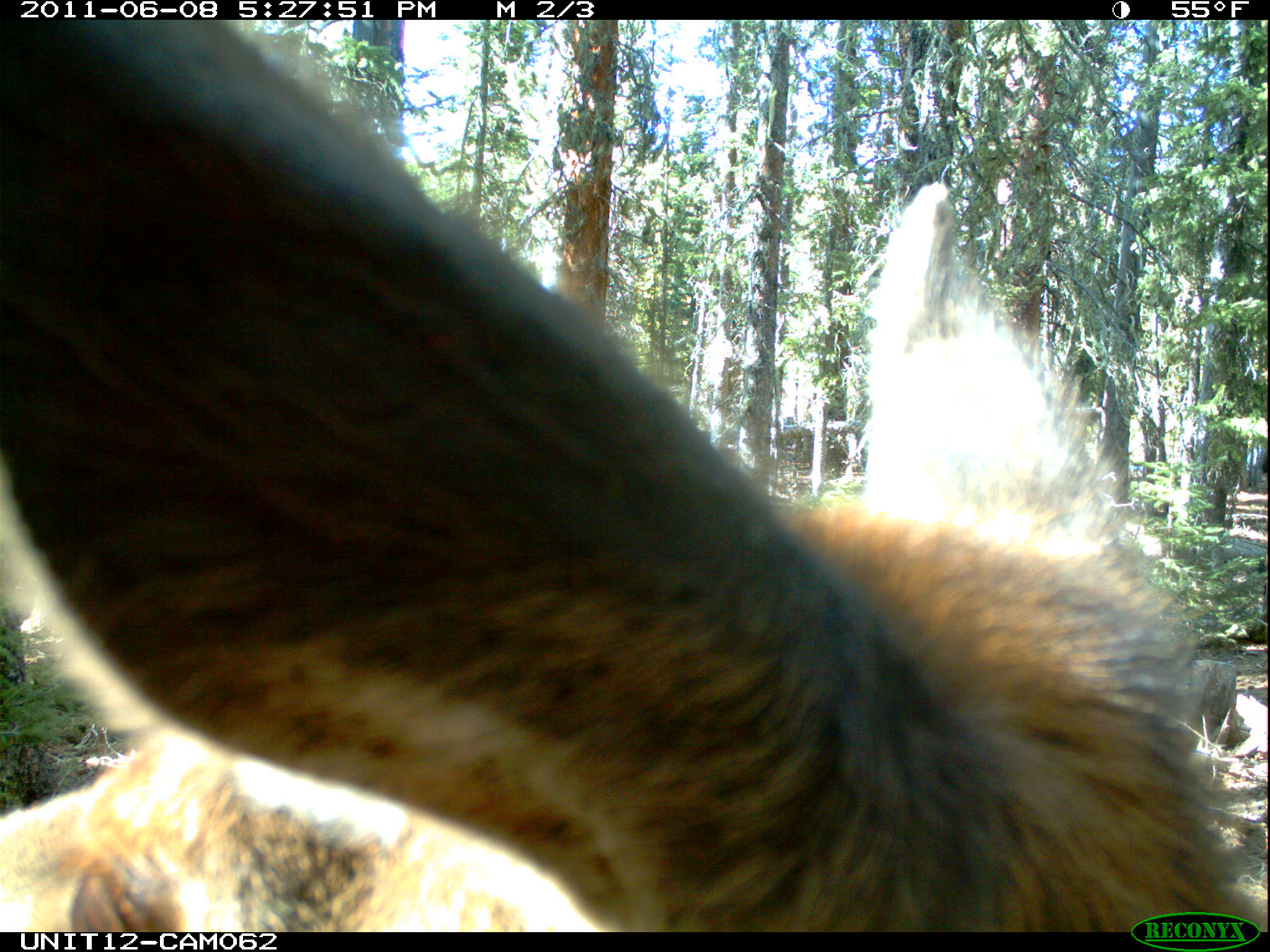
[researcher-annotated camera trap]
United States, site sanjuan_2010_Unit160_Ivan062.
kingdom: Animalia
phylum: Chordata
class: Mammalia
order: Artiodactyla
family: Cervidae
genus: Cervus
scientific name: Cervus elaphus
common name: red deer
Cervus elaphus (red deer).